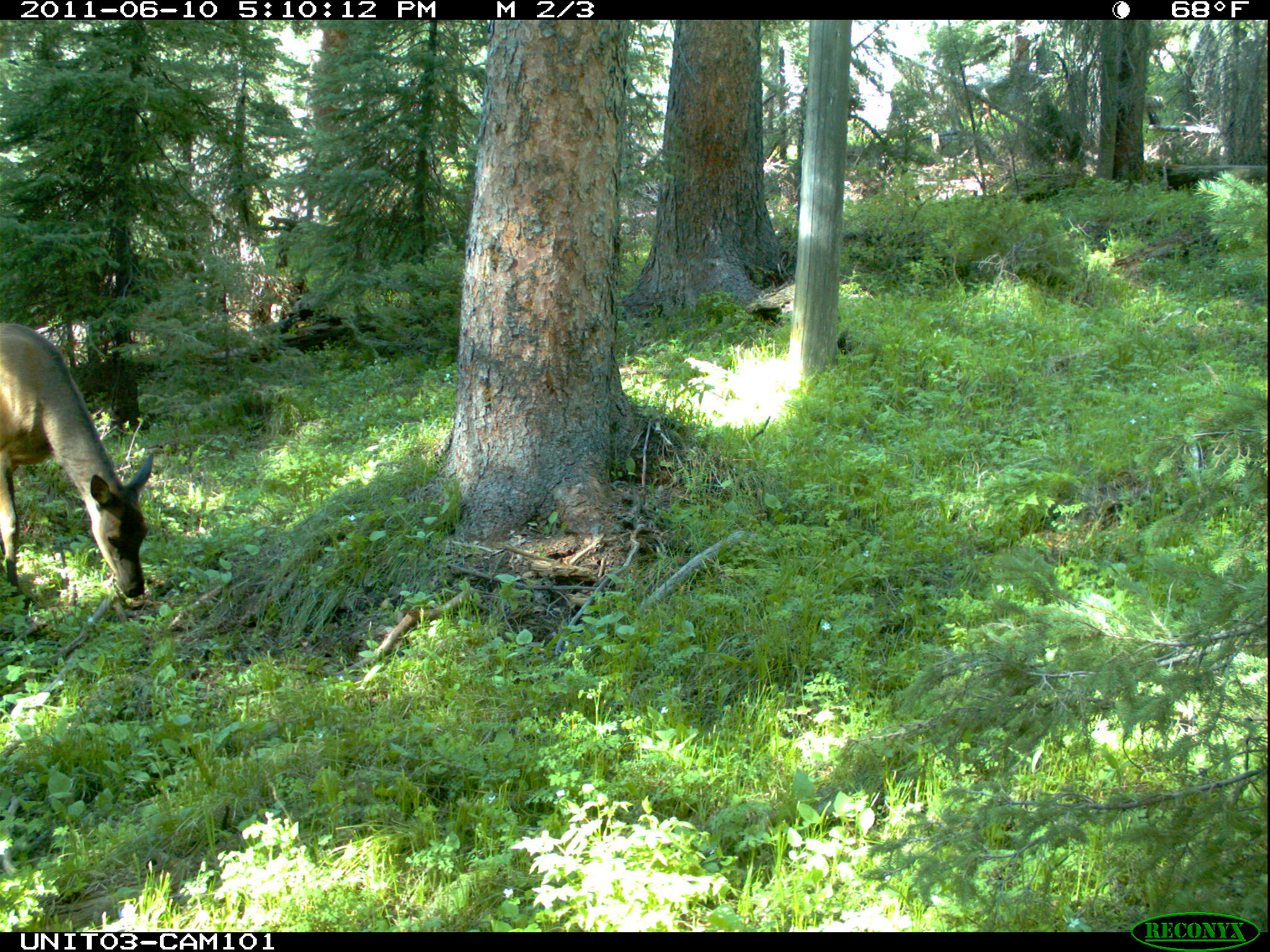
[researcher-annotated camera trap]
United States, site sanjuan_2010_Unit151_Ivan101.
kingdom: Animalia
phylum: Chordata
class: Mammalia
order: Artiodactyla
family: Cervidae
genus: Cervus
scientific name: Cervus elaphus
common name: red deer